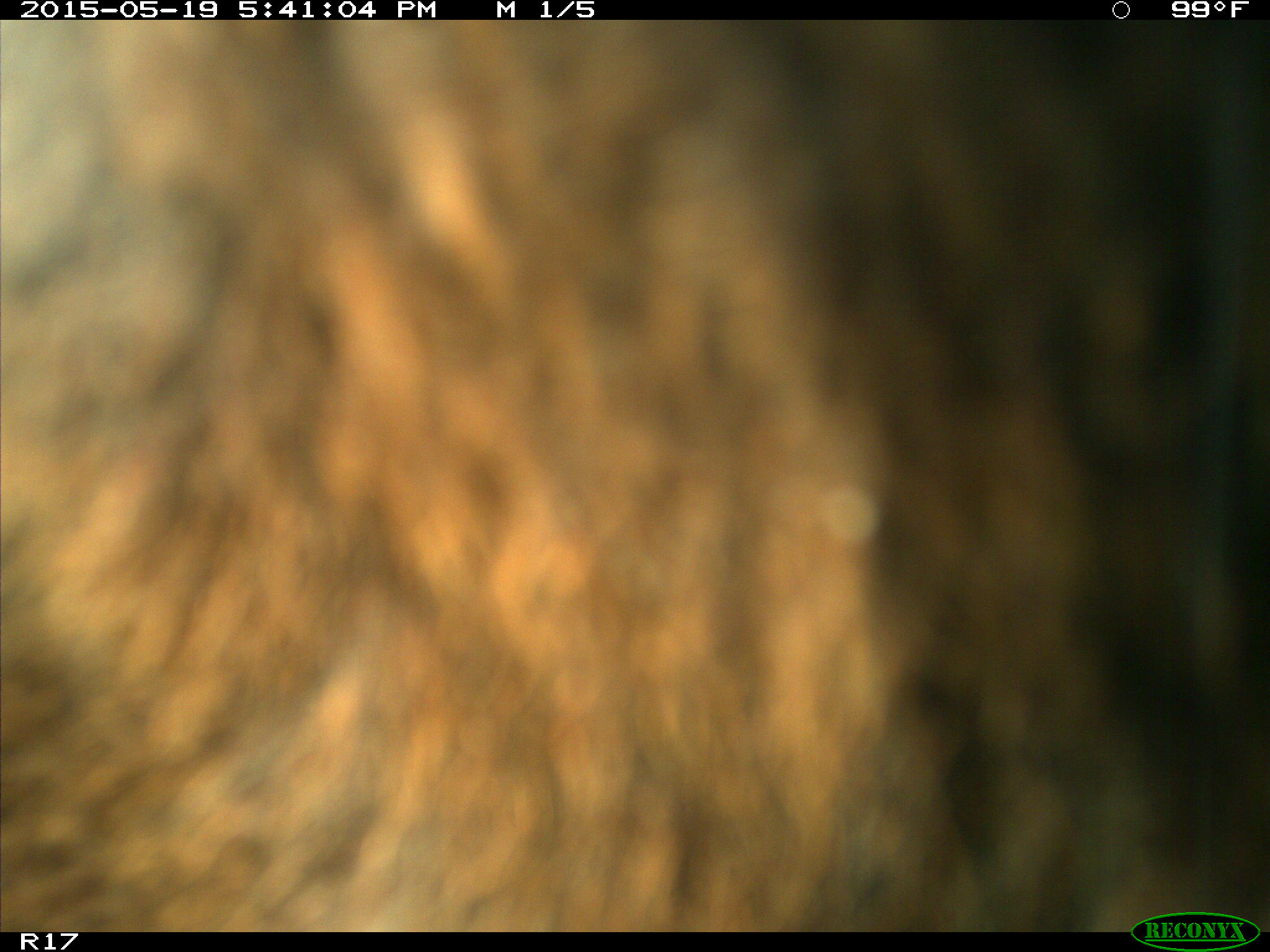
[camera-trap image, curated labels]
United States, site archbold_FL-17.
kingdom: Animalia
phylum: Chordata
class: Mammalia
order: Artiodactyla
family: Bovidae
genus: Bos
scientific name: Bos taurus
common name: domestic cow